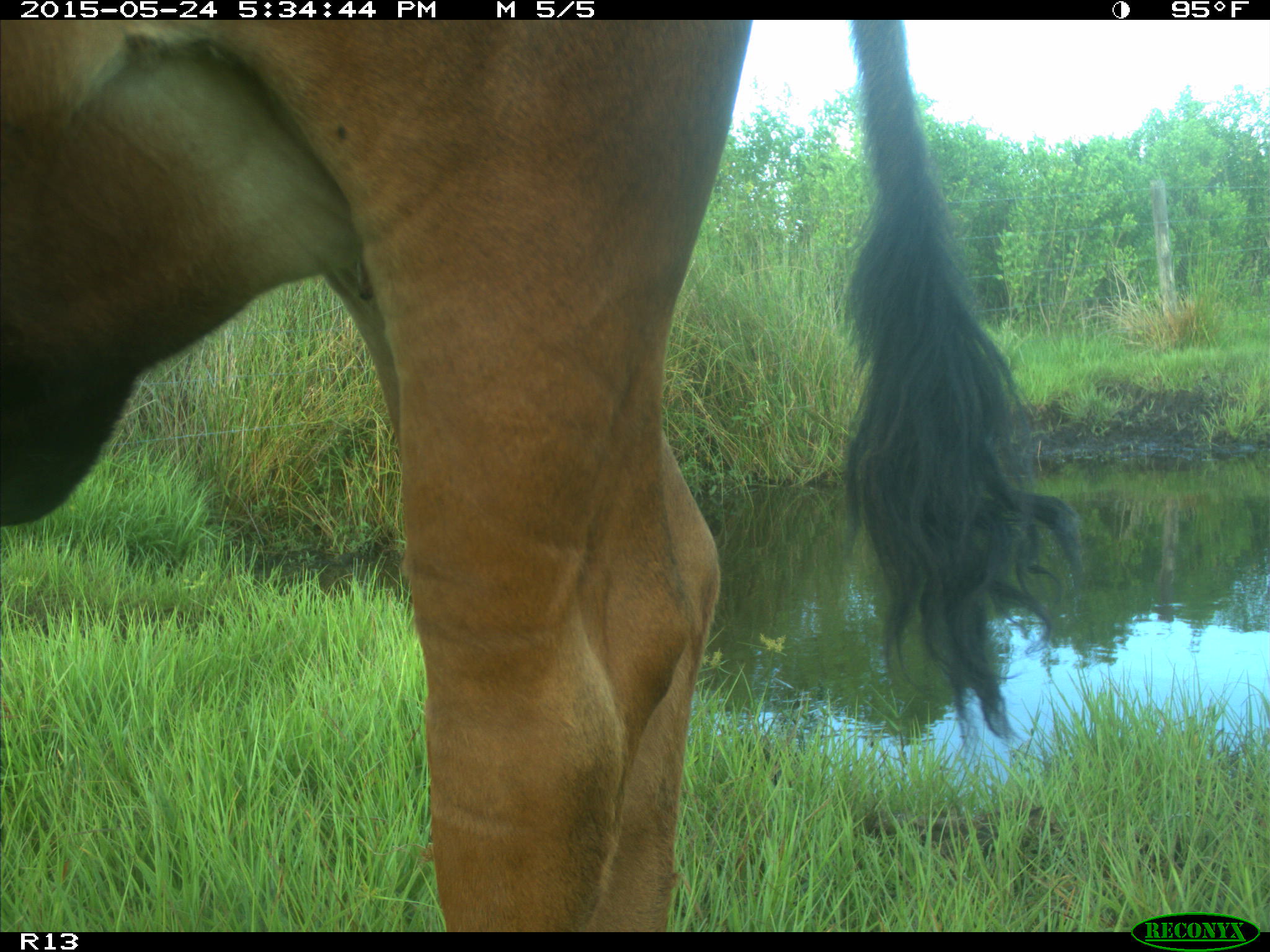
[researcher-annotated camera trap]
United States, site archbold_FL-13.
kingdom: Animalia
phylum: Chordata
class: Mammalia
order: Artiodactyla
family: Bovidae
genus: Bos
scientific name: Bos taurus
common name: domestic cow